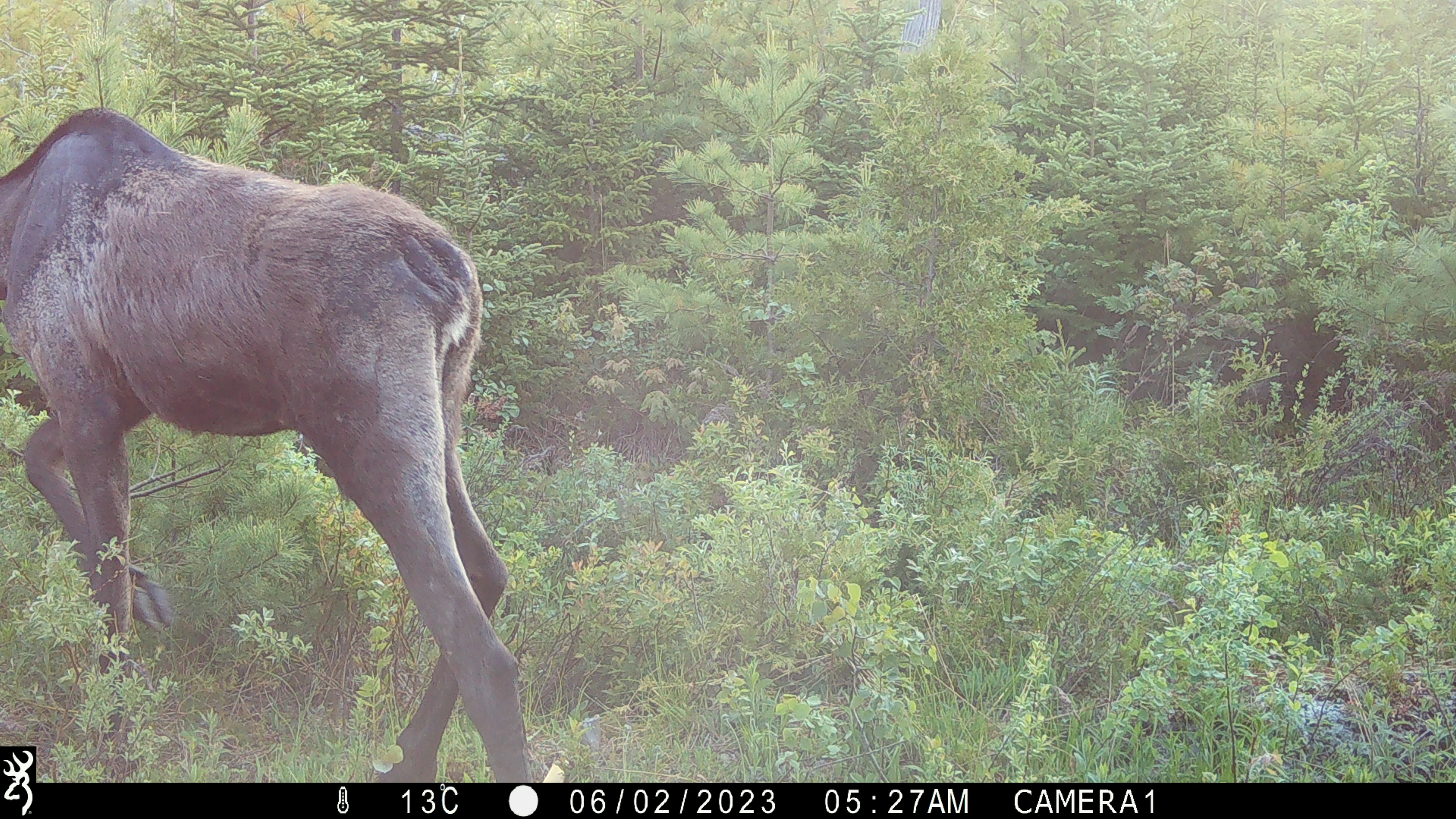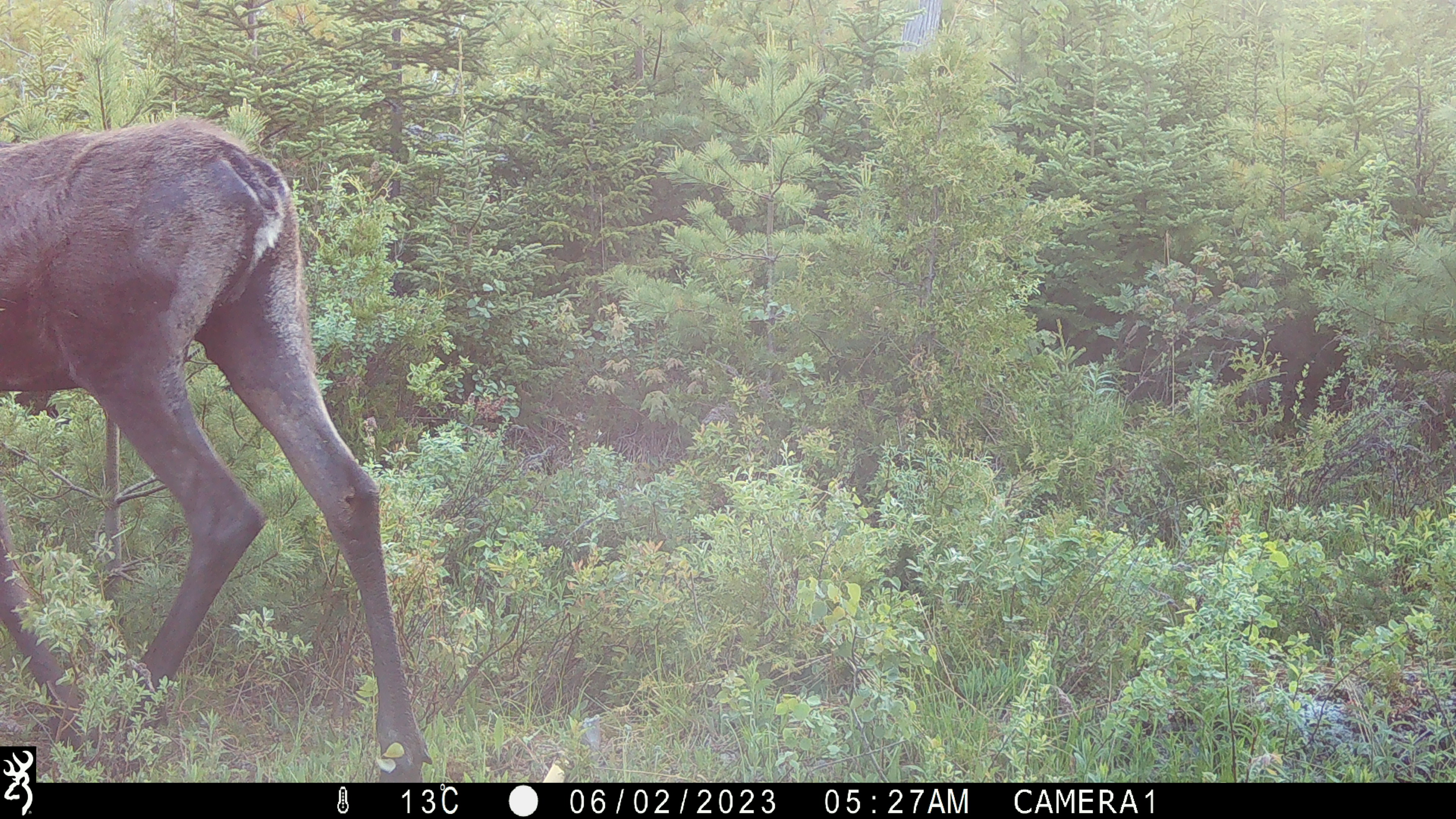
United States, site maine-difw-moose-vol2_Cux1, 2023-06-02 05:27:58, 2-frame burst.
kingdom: Animalia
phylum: Chordata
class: Mammalia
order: Artiodactyla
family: Cervidae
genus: Alces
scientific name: Alces alces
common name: moose